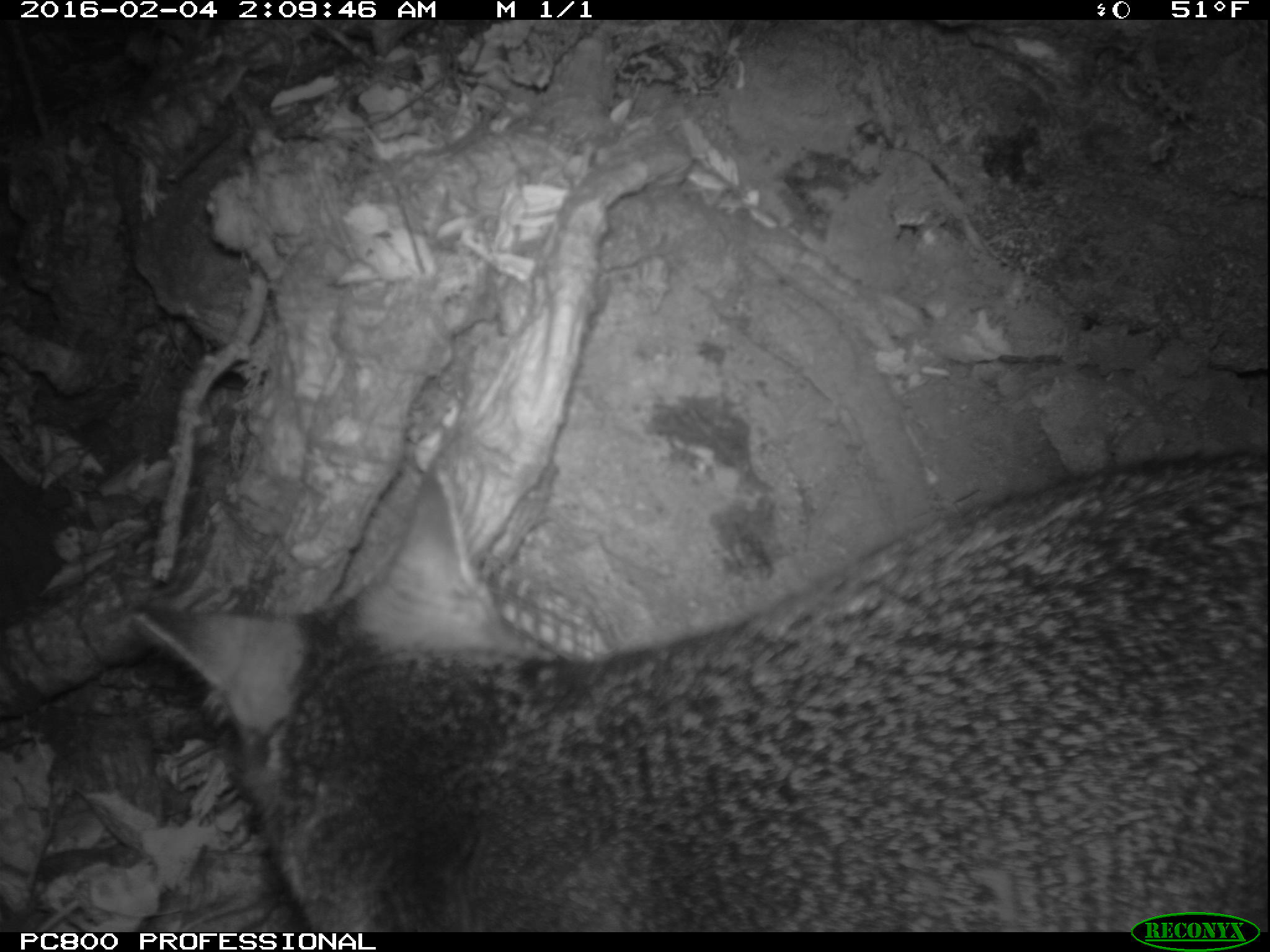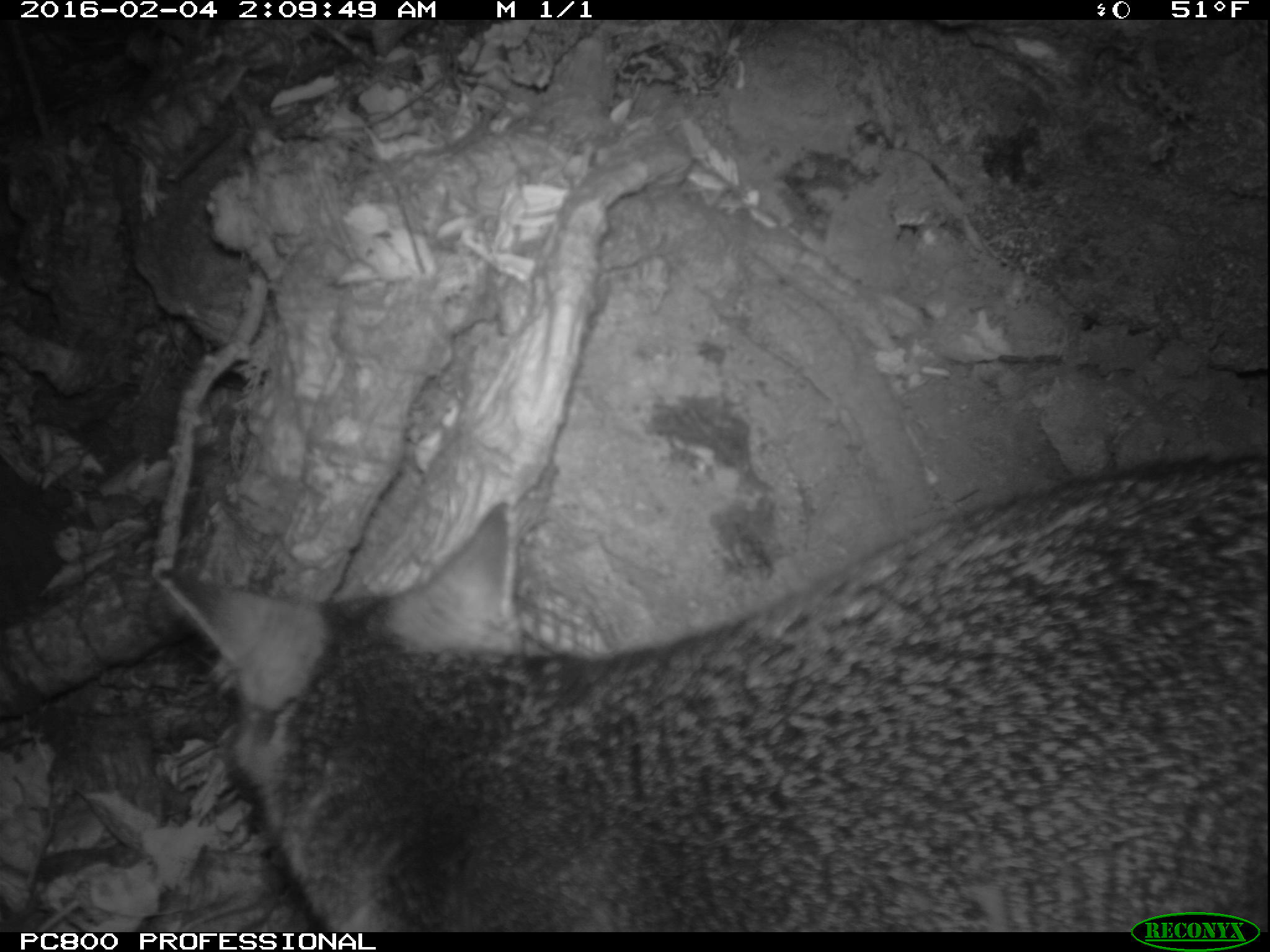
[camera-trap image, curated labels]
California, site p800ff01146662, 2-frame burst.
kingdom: Animalia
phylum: Chordata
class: Mammalia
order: Carnivora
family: Canidae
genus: Urocyon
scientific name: Urocyon littoralis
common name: island fox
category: fox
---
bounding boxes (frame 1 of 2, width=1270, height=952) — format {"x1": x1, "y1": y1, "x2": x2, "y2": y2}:
fox: {"x1": 129, "y1": 449, "x2": 1269, "y2": 930}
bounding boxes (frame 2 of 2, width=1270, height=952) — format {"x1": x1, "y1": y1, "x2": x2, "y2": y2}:
fox: {"x1": 155, "y1": 456, "x2": 1269, "y2": 932}